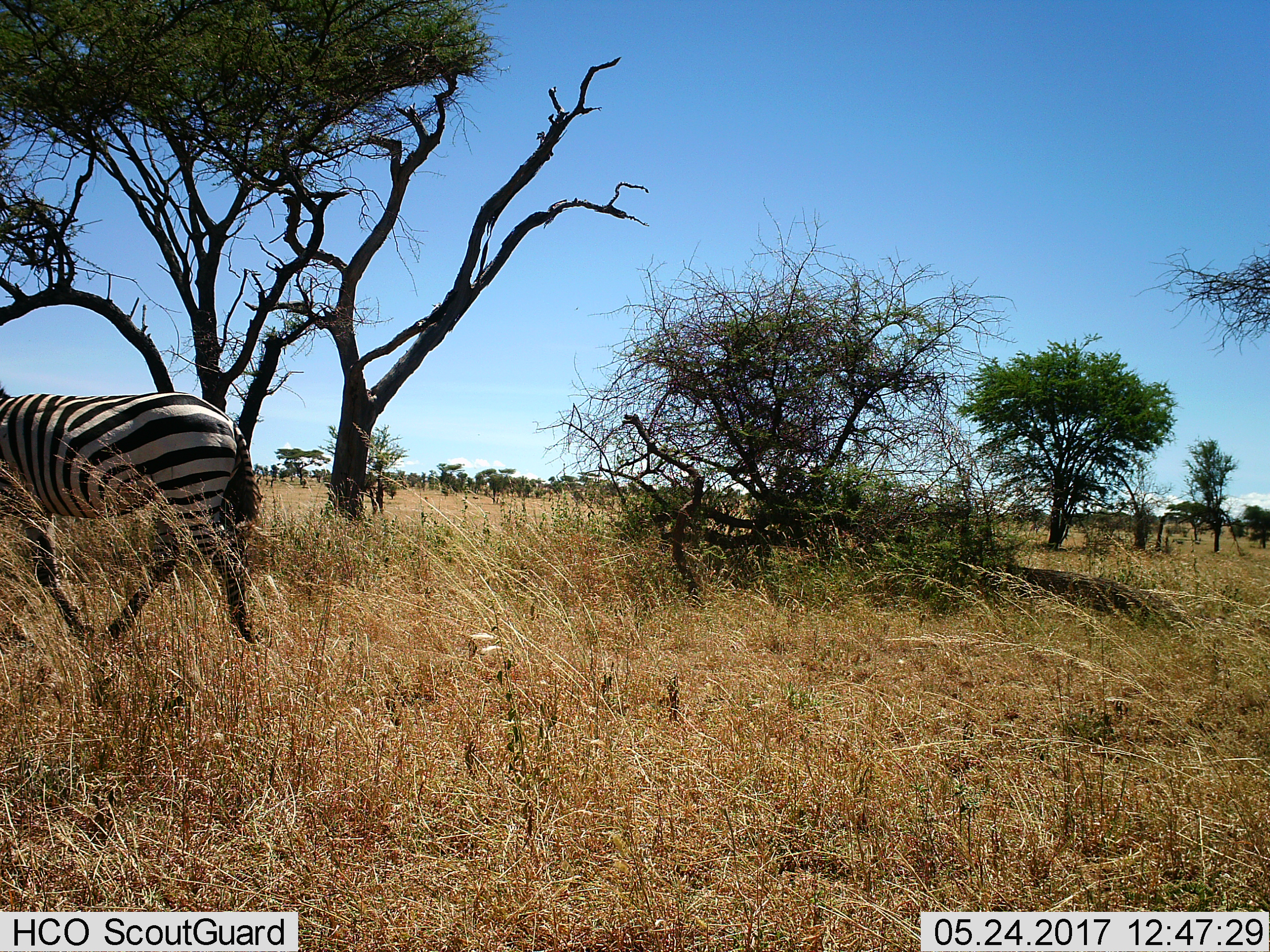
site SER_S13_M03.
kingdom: Animalia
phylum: Chordata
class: Mammalia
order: Perissodactyla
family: Equidae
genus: Equus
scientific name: Equus quagga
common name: plains zebra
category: zebraplains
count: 1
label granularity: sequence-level